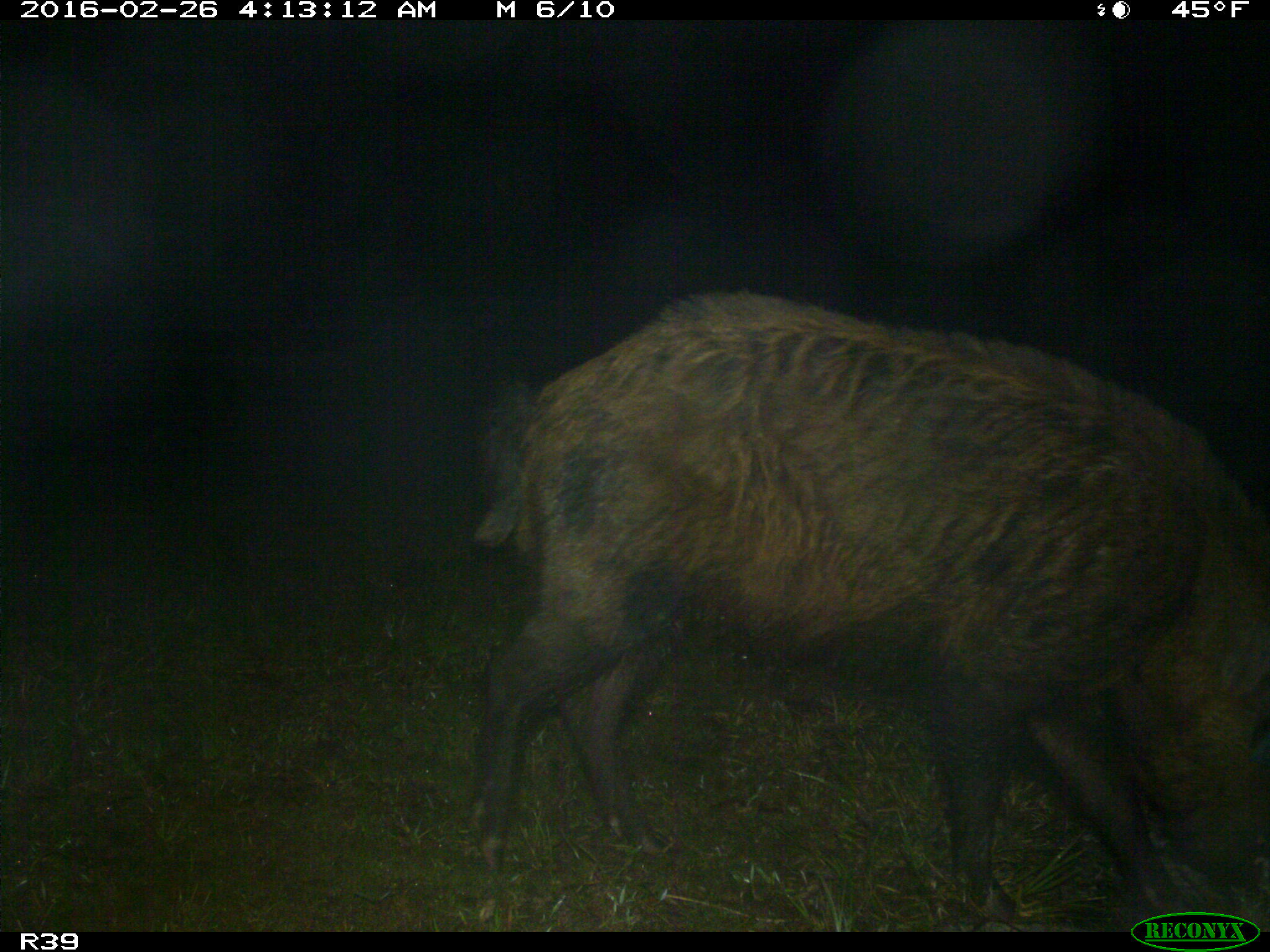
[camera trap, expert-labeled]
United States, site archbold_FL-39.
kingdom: Animalia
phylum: Chordata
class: Mammalia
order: Artiodactyla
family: Suidae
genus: Sus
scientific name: Sus scrofa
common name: wild boar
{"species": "Sus scrofa (wild boar)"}